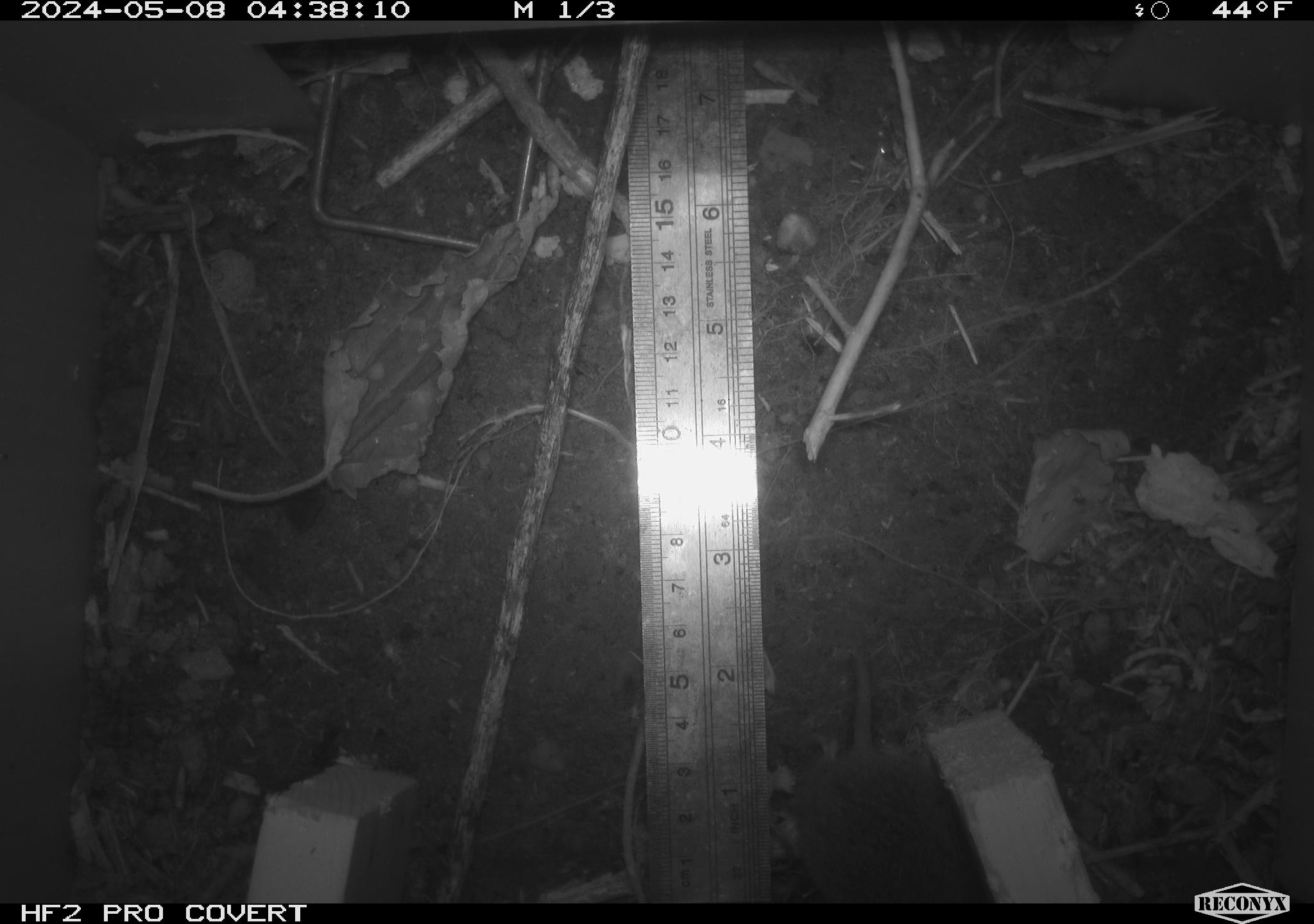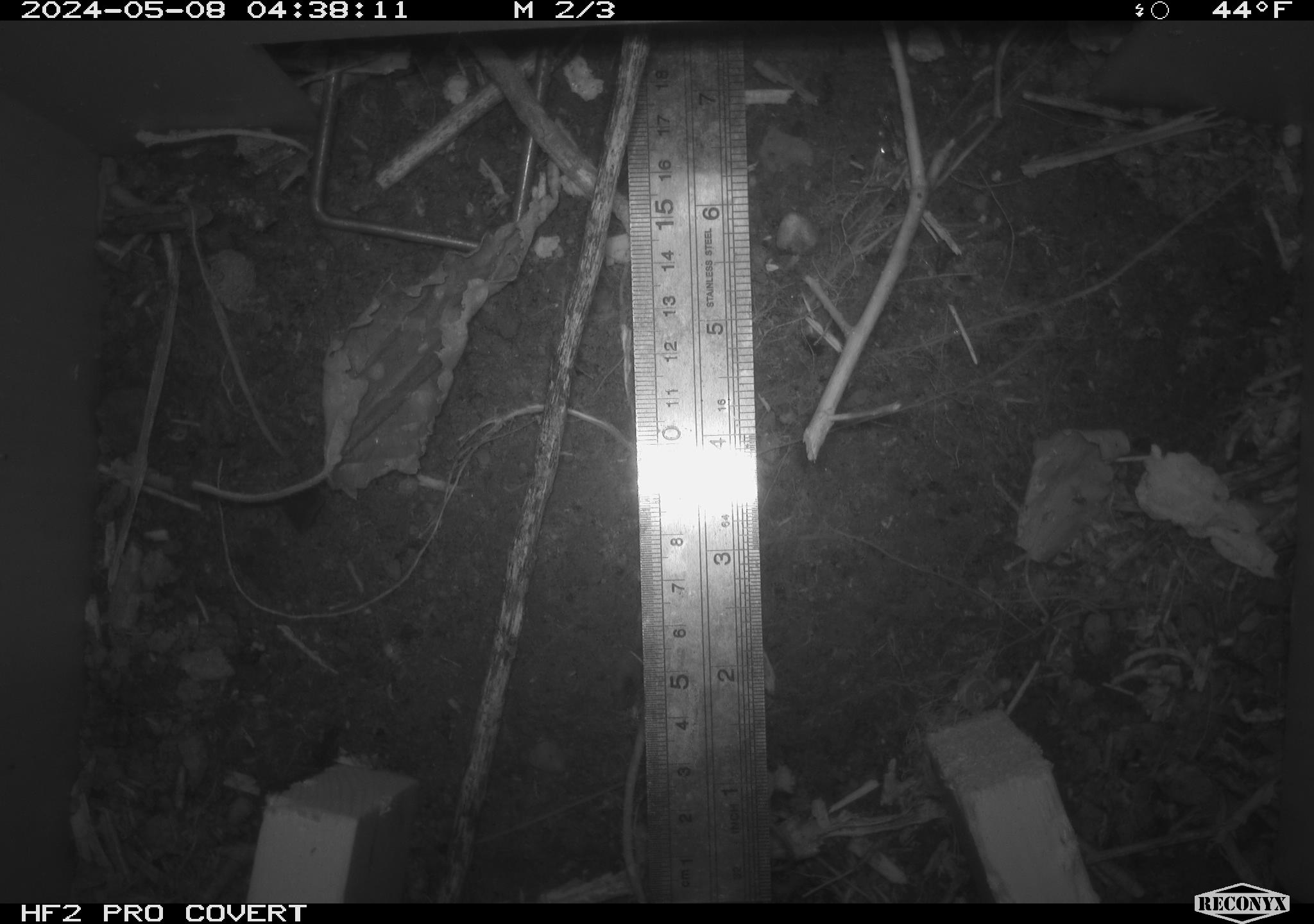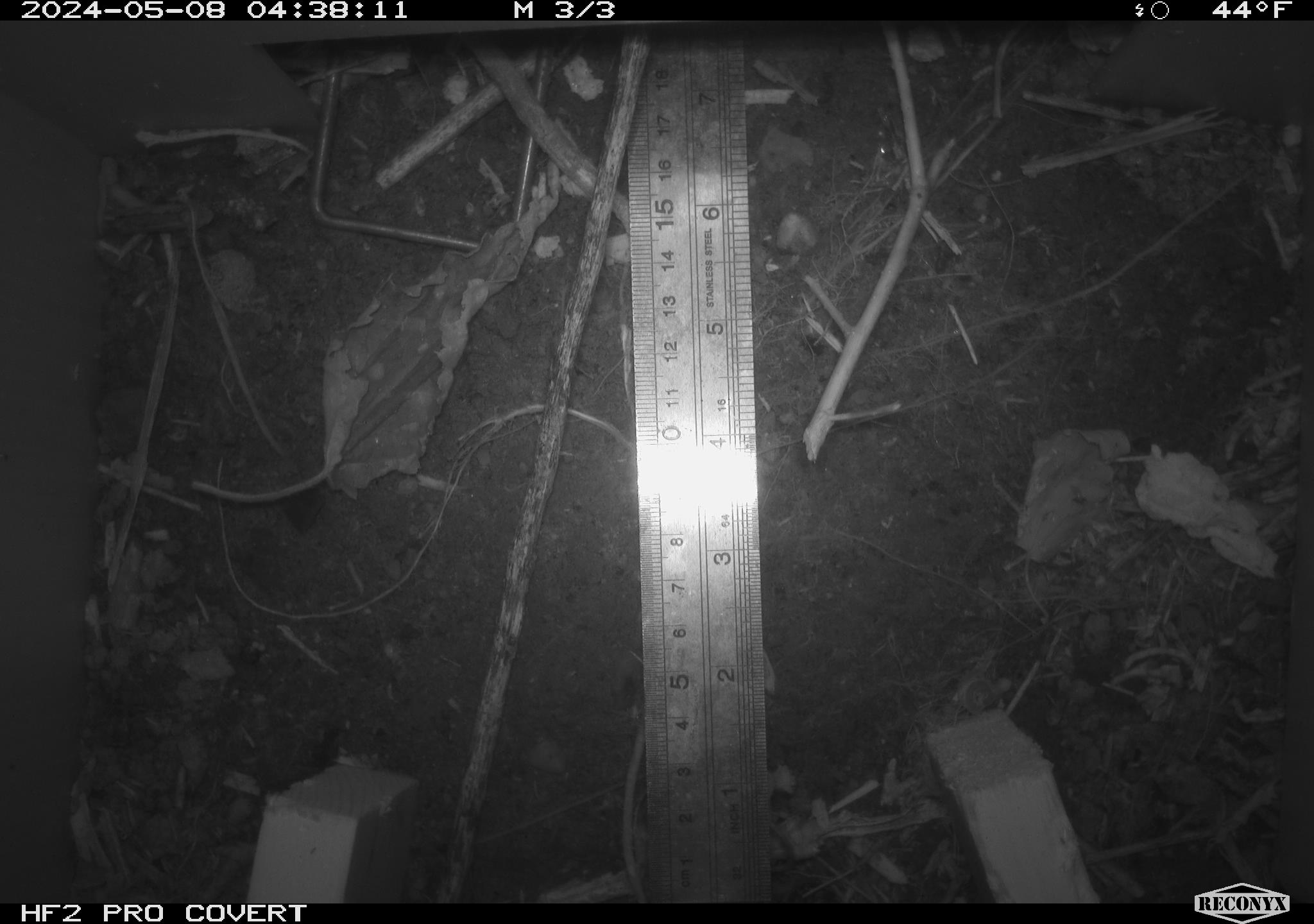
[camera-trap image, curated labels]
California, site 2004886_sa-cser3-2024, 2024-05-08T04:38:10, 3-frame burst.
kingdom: Animalia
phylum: Chordata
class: Mammalia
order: Rodentia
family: Cricetidae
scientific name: Cricetidae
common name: hamsters, voles, lemmings, and allies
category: cricetidae family